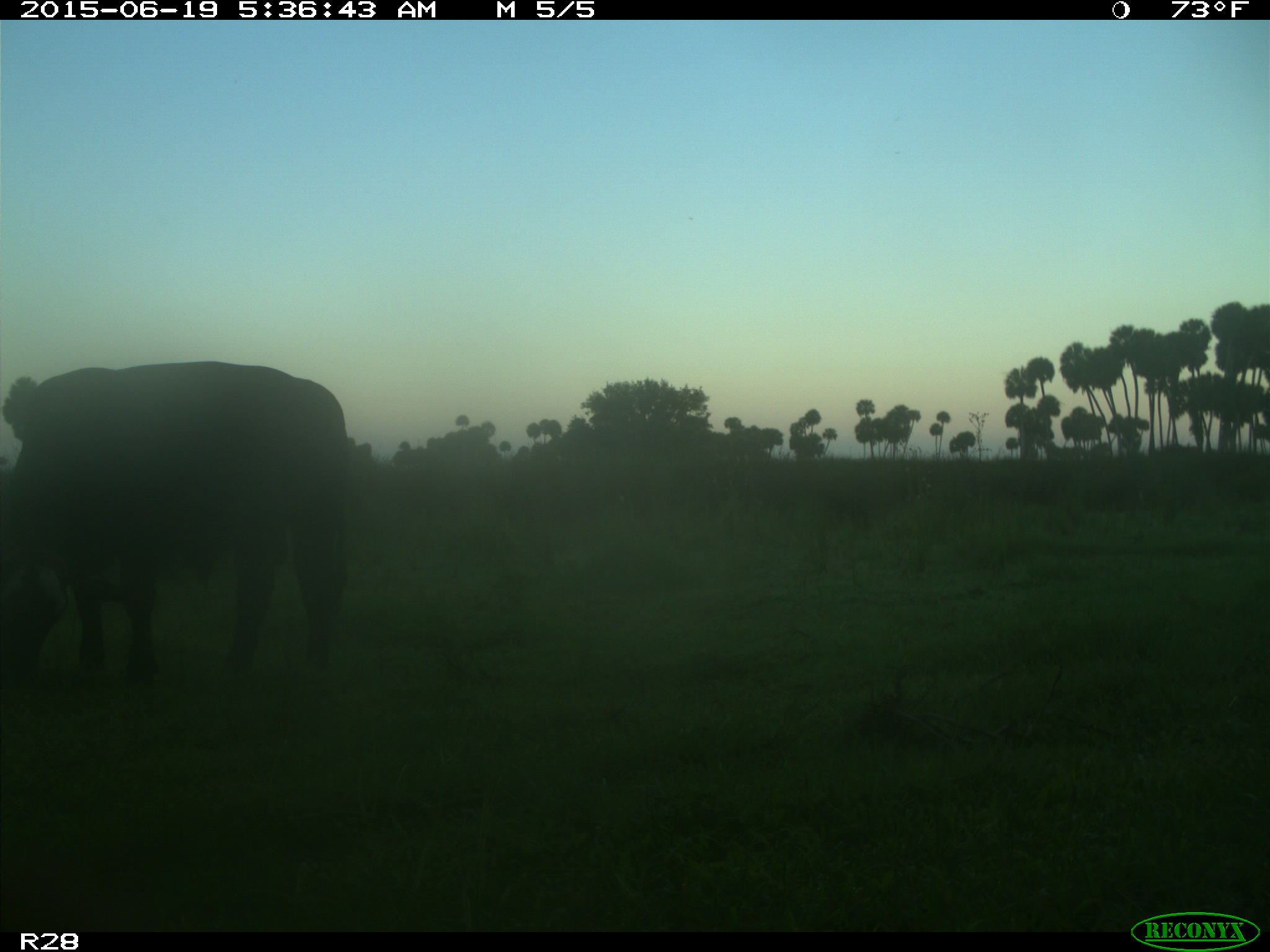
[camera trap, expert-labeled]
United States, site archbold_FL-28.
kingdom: Animalia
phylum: Chordata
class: Mammalia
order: Artiodactyla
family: Bovidae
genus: Bos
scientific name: Bos taurus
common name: domestic cow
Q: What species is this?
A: Bos taurus (domestic cow).